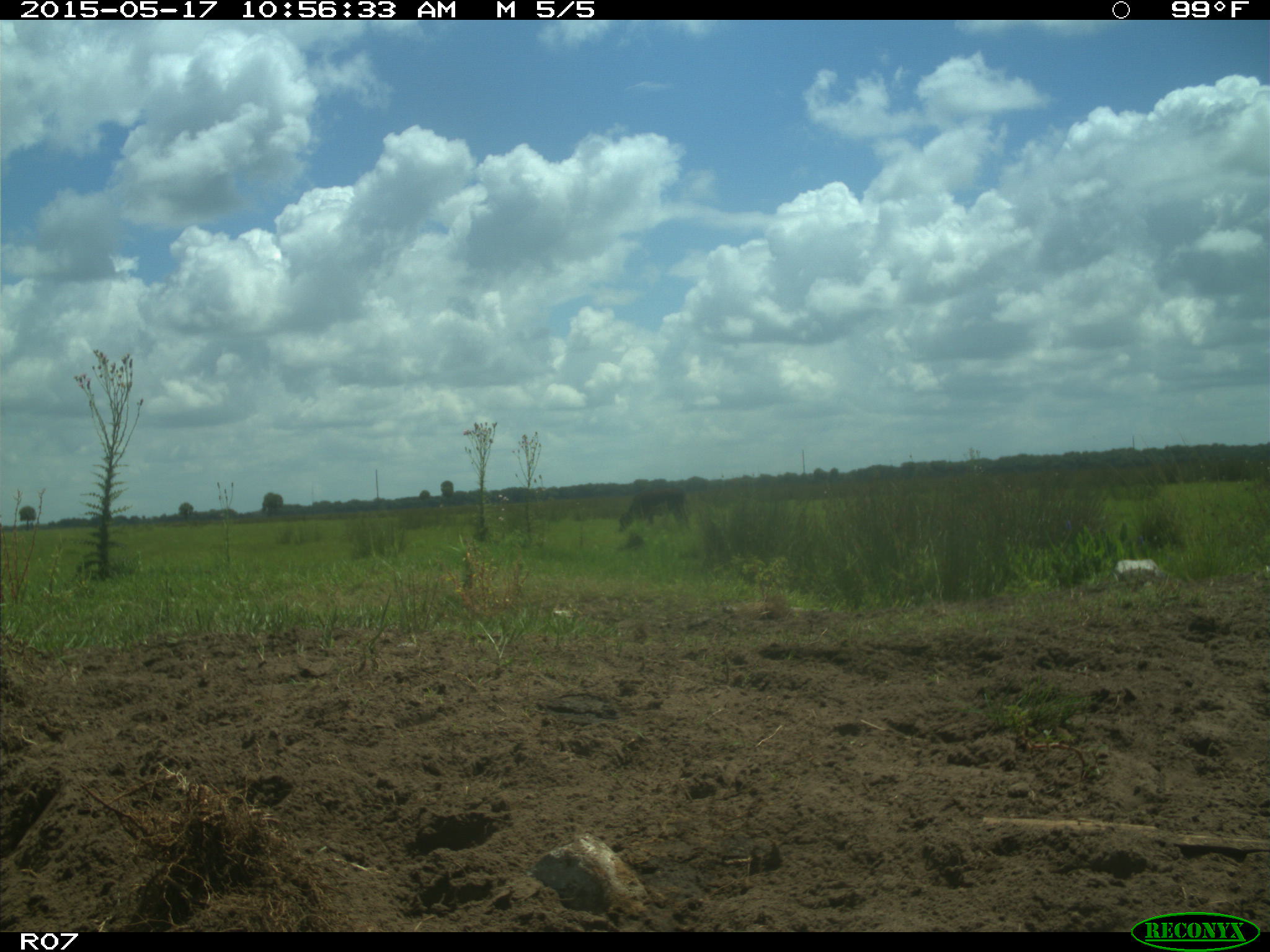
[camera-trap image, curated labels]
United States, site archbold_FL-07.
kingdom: Animalia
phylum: Chordata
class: Mammalia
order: Artiodactyla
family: Bovidae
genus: Bos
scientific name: Bos taurus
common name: domestic cow